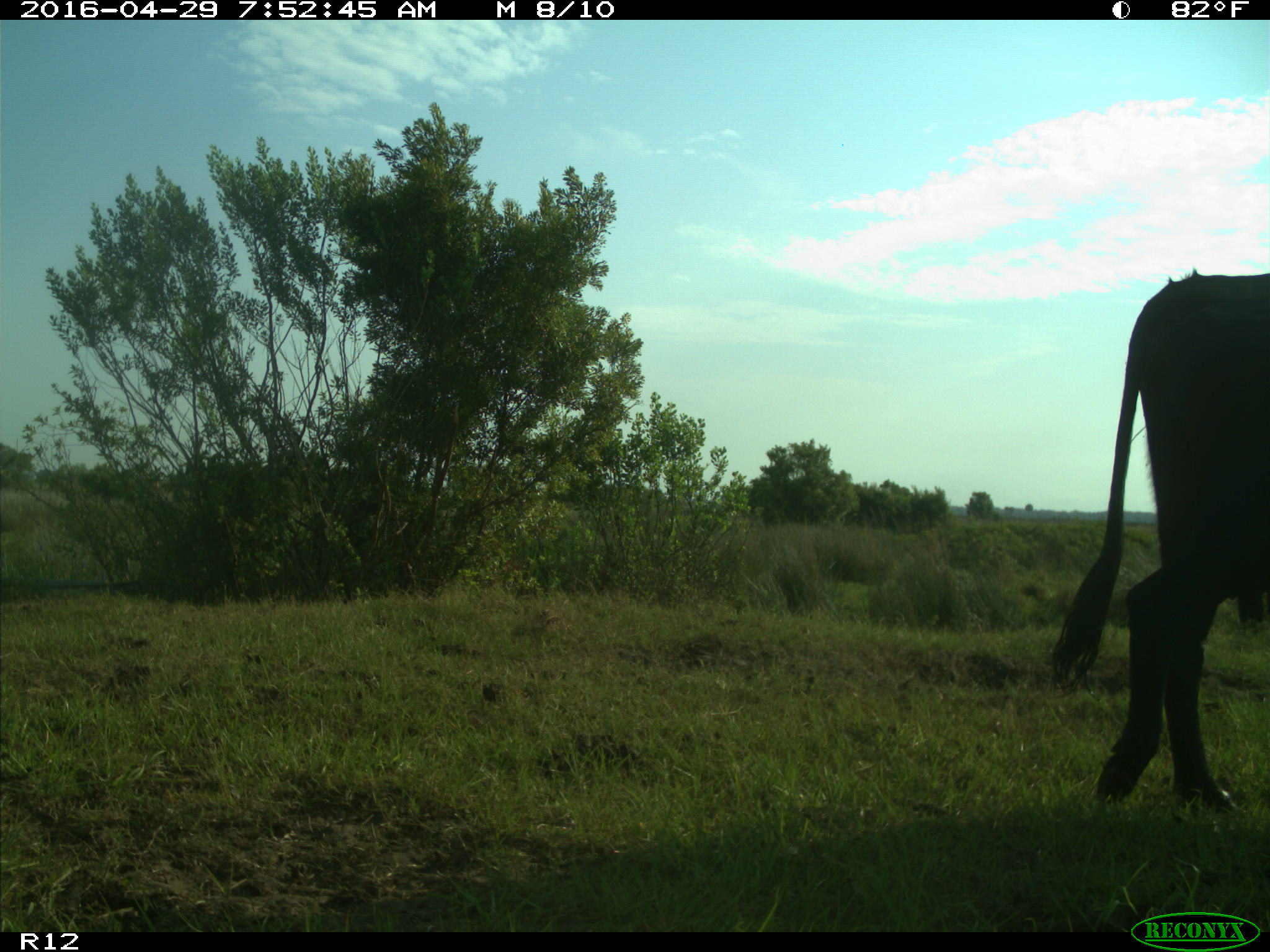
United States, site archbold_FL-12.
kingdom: Animalia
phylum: Chordata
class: Mammalia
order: Artiodactyla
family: Bovidae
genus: Bos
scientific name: Bos taurus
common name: domestic cow